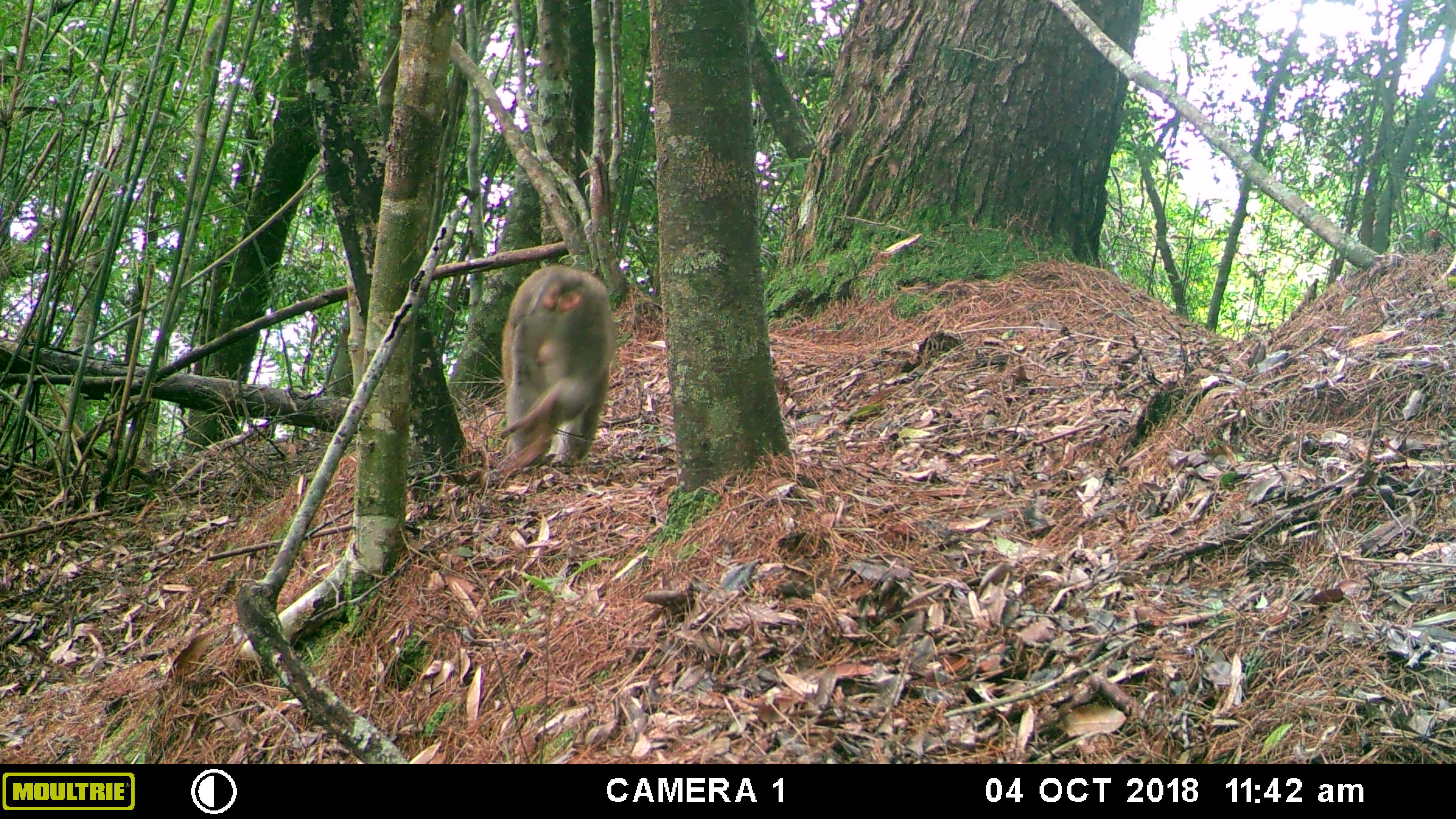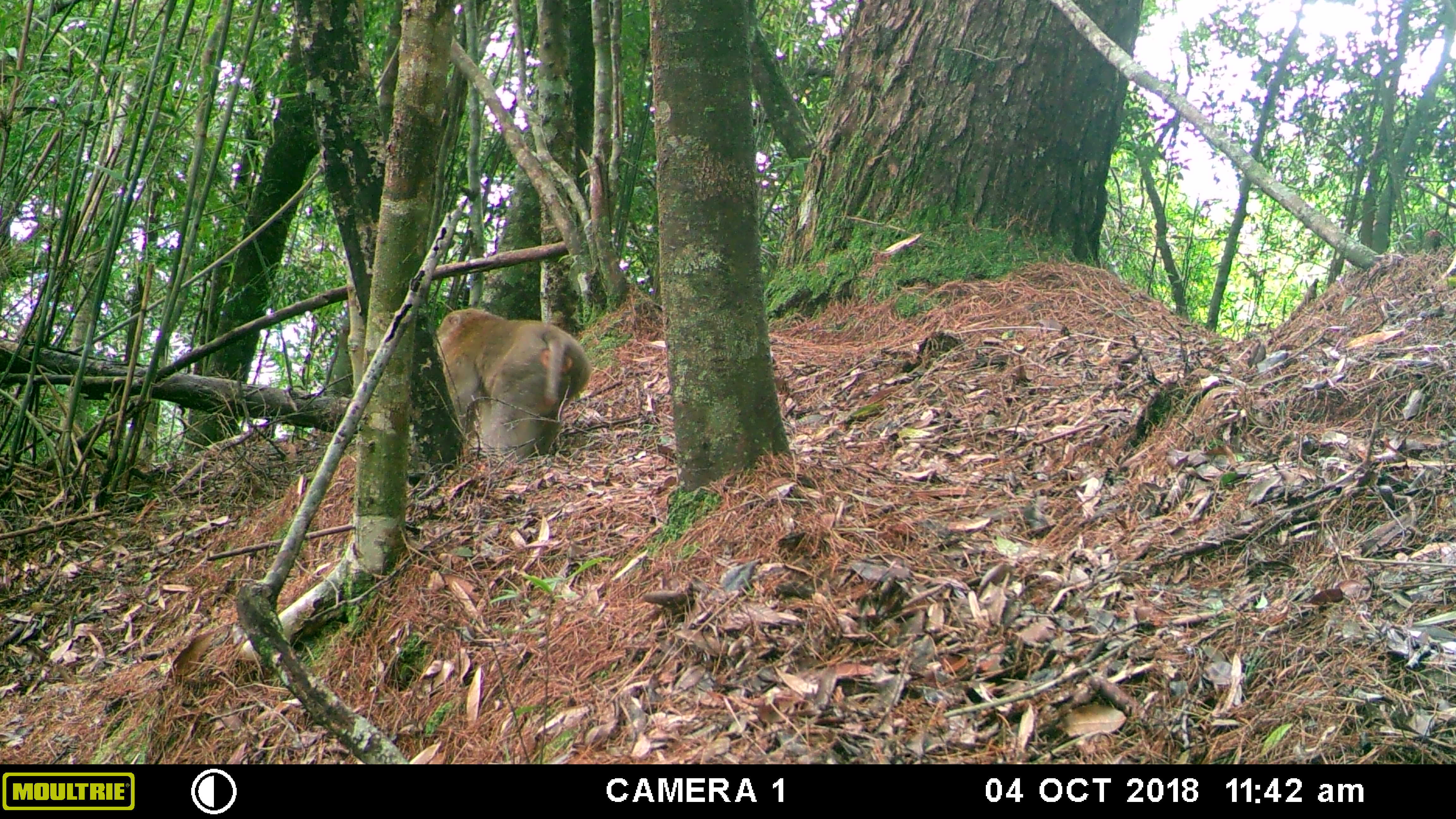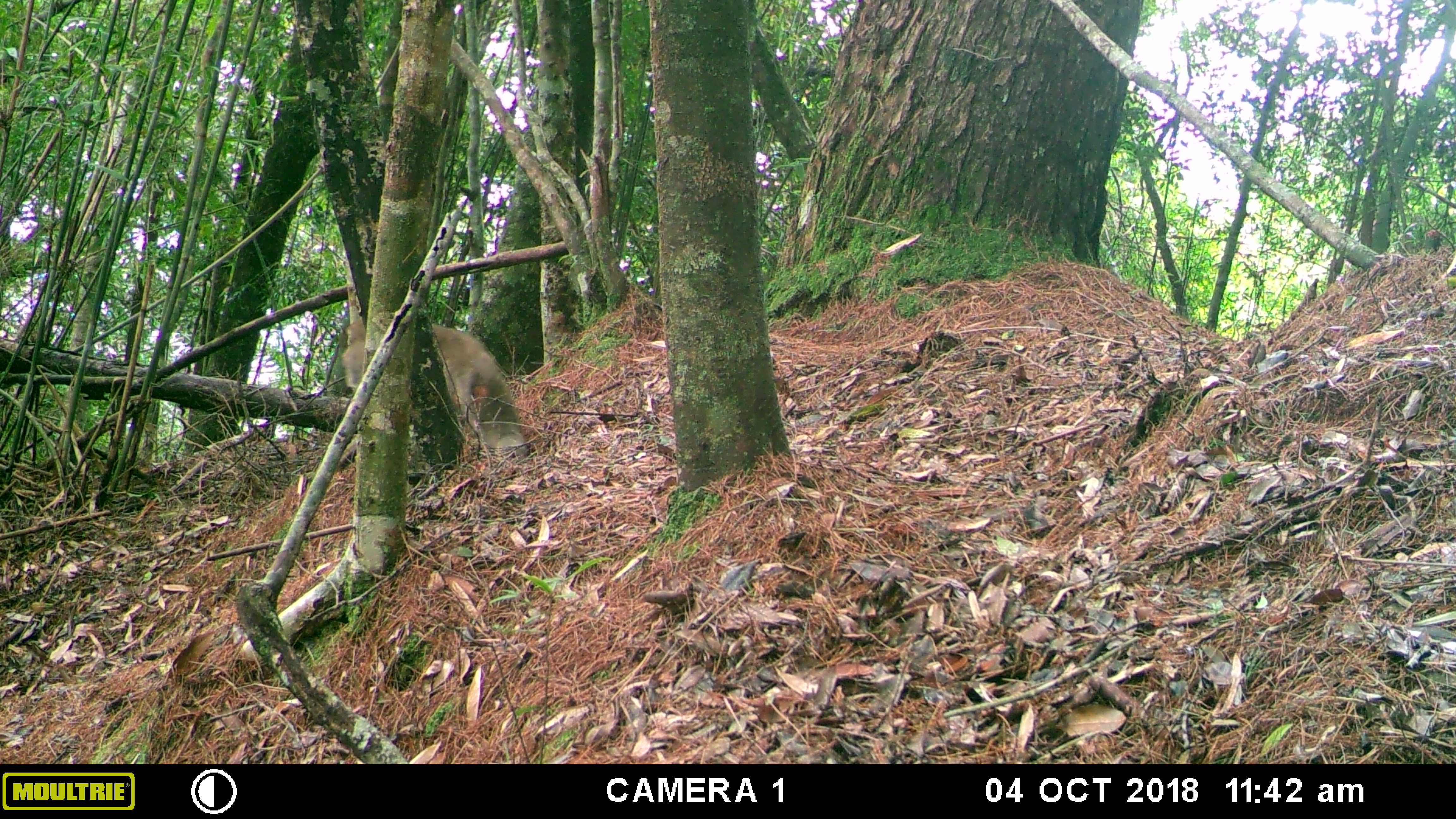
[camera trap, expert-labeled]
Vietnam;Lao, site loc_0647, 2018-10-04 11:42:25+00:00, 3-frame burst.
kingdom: Animalia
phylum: Chordata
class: Mammalia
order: Primates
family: Cercopithecidae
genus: Macaca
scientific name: Macaca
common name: macaques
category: assam or rhesus macaque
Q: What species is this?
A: Assam or rhesus macaque (macaques) (Macaca).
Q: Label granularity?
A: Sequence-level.